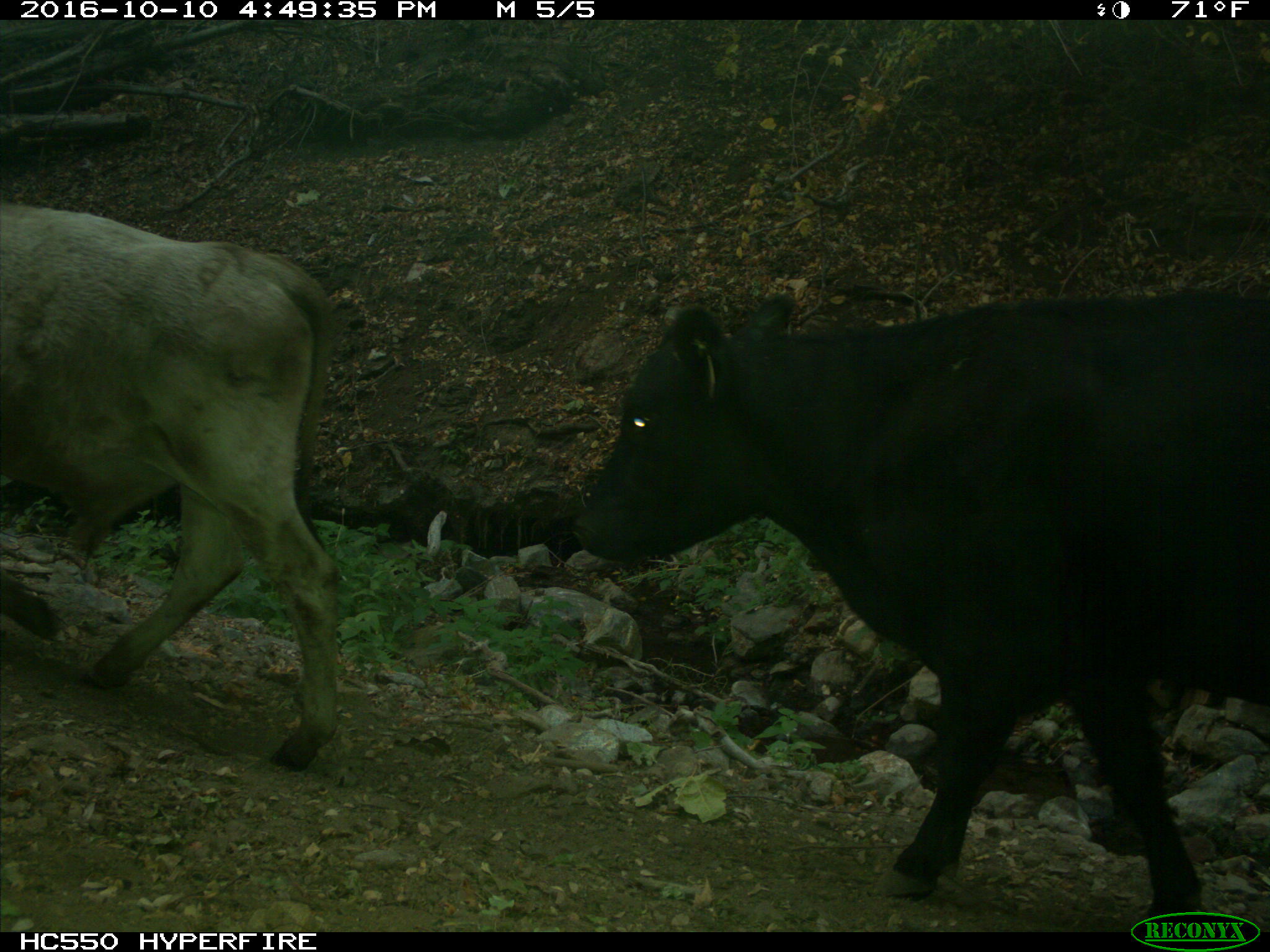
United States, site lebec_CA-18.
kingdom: Animalia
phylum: Chordata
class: Mammalia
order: Artiodactyla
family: Bovidae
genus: Bos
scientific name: Bos taurus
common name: domestic cow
Bos taurus (domestic cow).